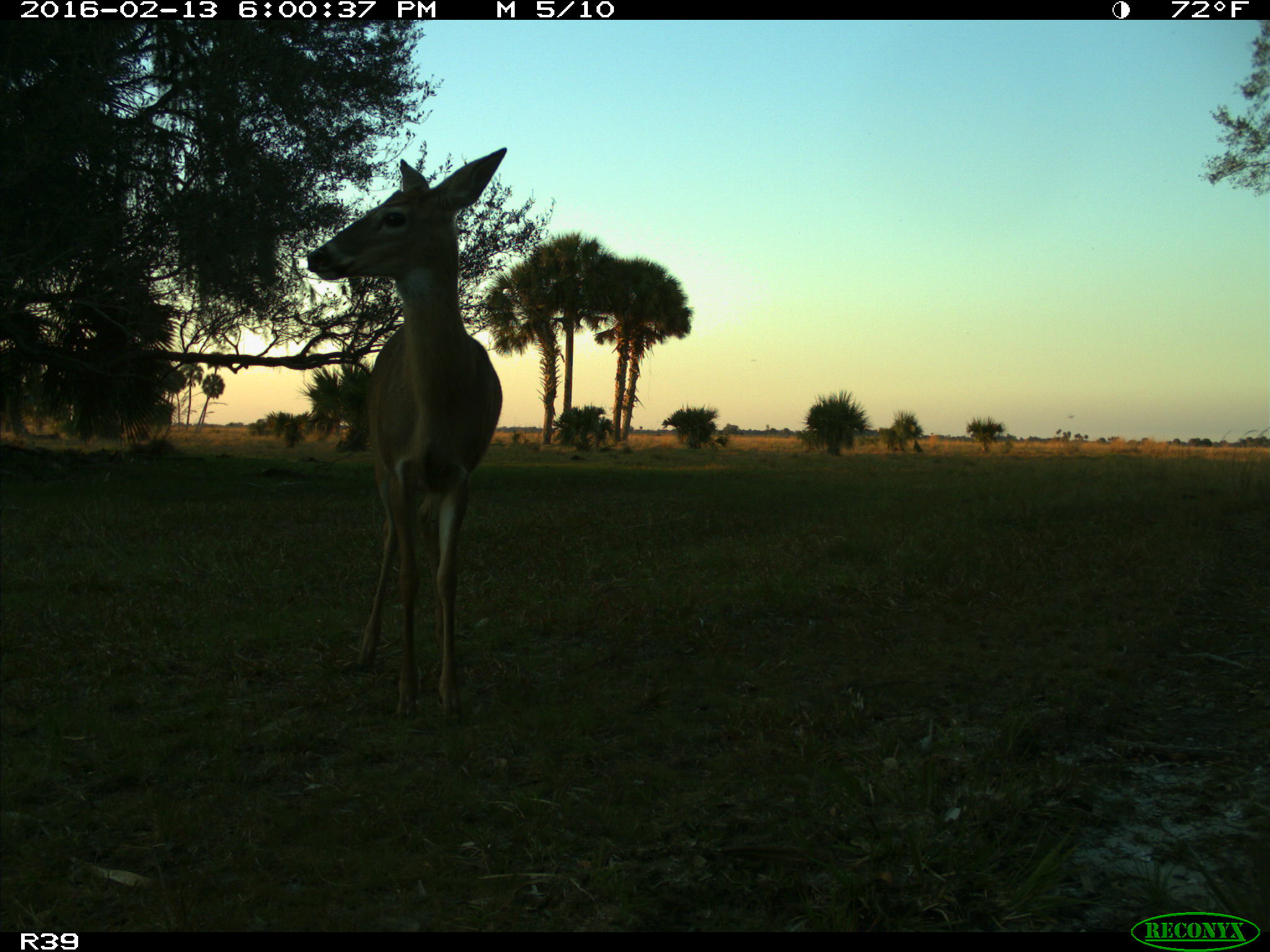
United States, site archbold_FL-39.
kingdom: Animalia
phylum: Chordata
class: Mammalia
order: Artiodactyla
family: Cervidae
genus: Odocoileus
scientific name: Odocoileus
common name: deer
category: unidentified deer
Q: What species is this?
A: Unidentified deer (deer) (Odocoileus).